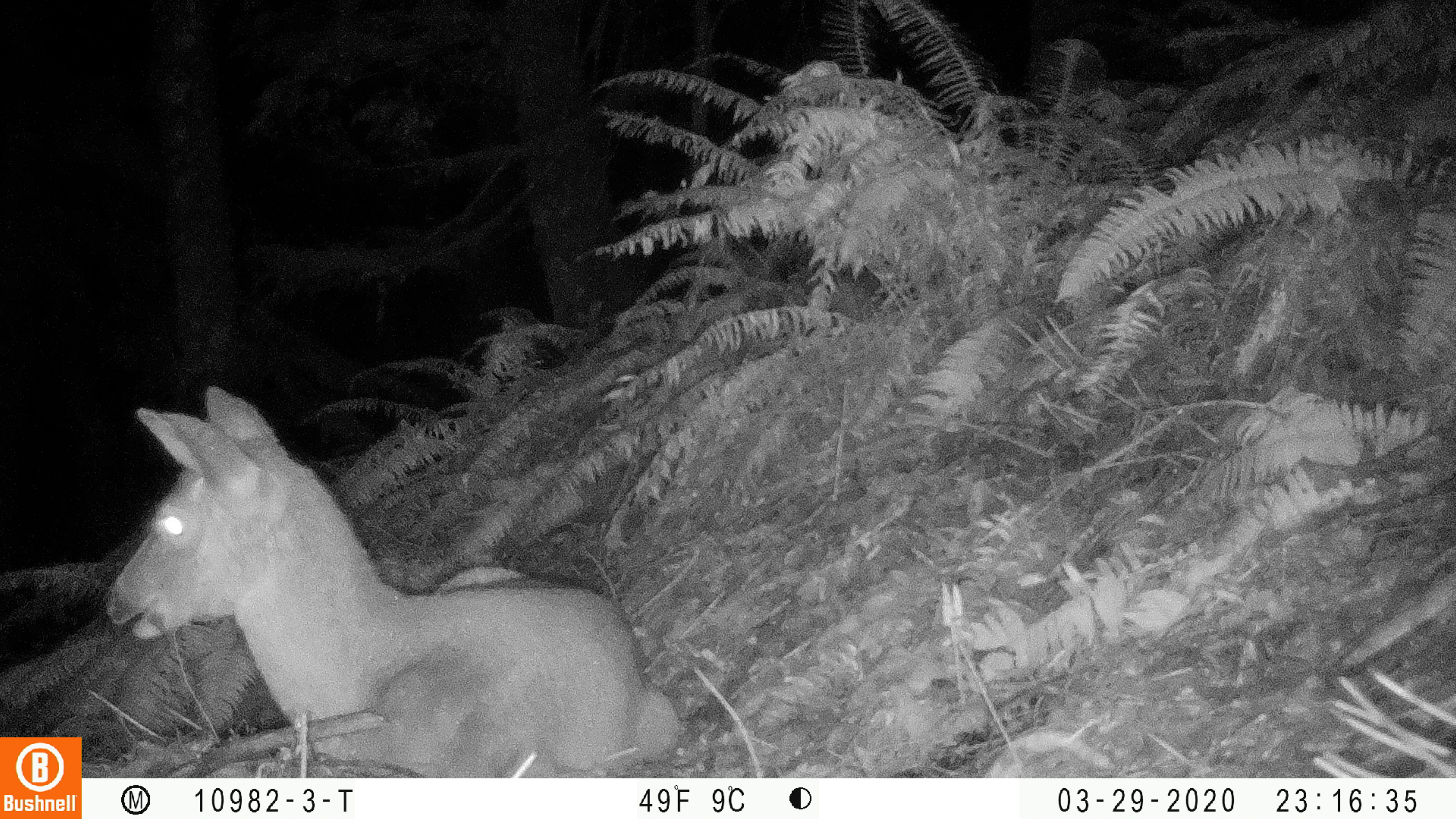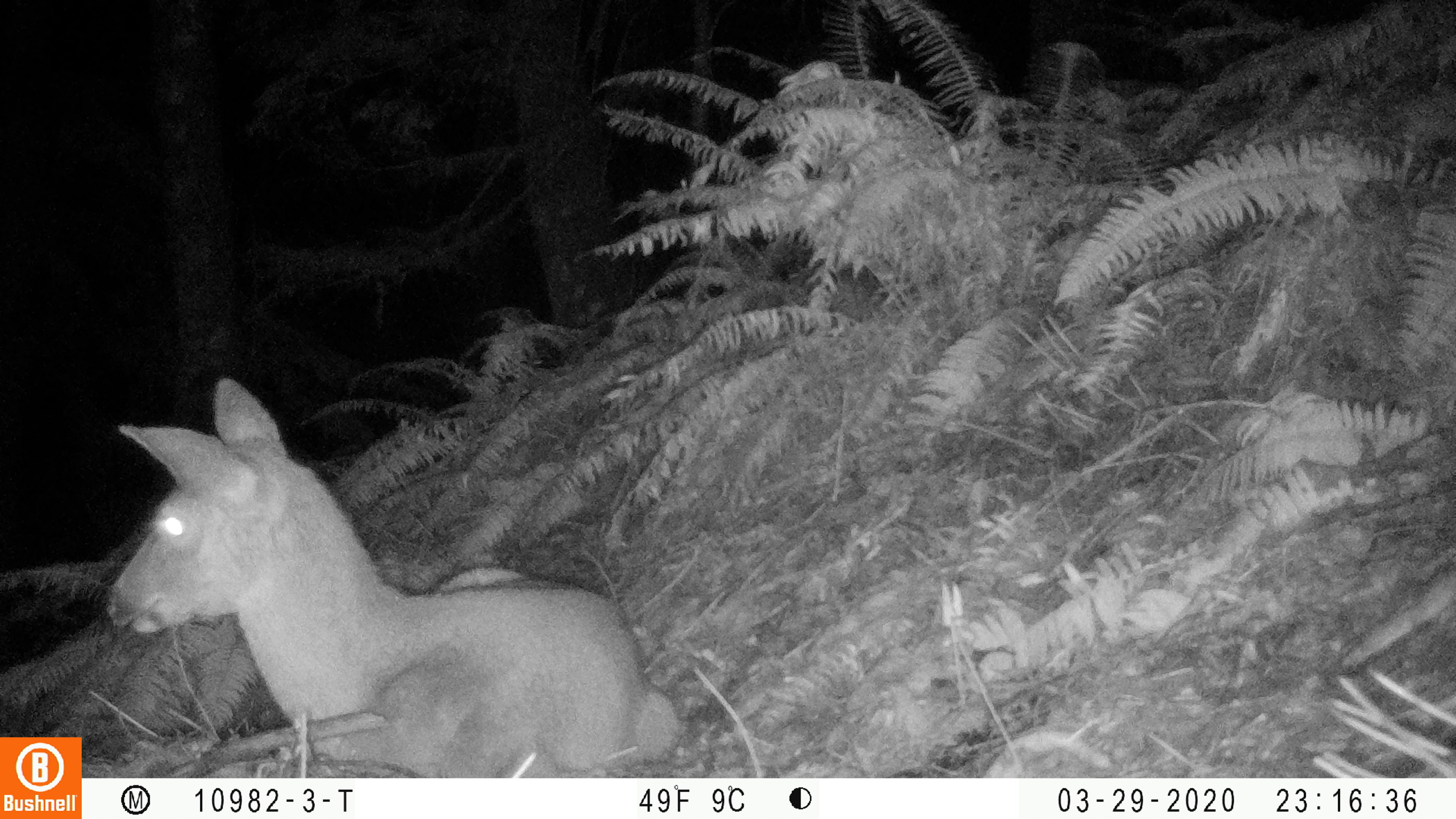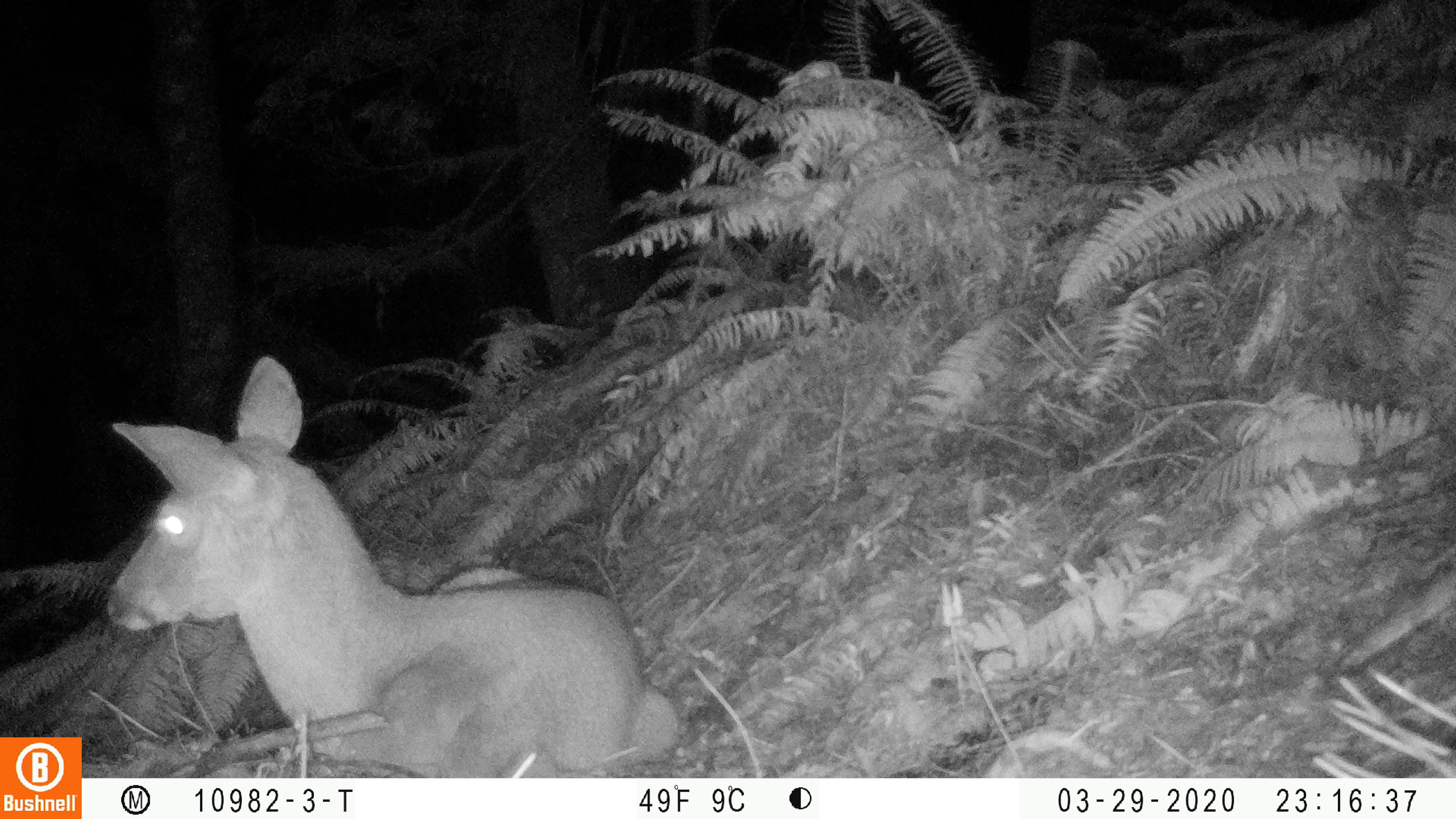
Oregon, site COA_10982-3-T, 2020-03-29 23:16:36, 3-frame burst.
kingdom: Animalia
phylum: Chordata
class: Mammalia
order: Artiodactyla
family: Cervidae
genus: Odocoileus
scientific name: Odocoileus hemionus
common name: black-tailed deer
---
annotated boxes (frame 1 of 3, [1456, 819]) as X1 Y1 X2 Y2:
black-tailed deer: 99 378 685 770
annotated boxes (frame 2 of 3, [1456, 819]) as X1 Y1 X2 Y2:
black-tailed deer: 97 370 681 766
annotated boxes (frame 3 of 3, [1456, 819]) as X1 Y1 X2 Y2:
black-tailed deer: 101 344 681 770